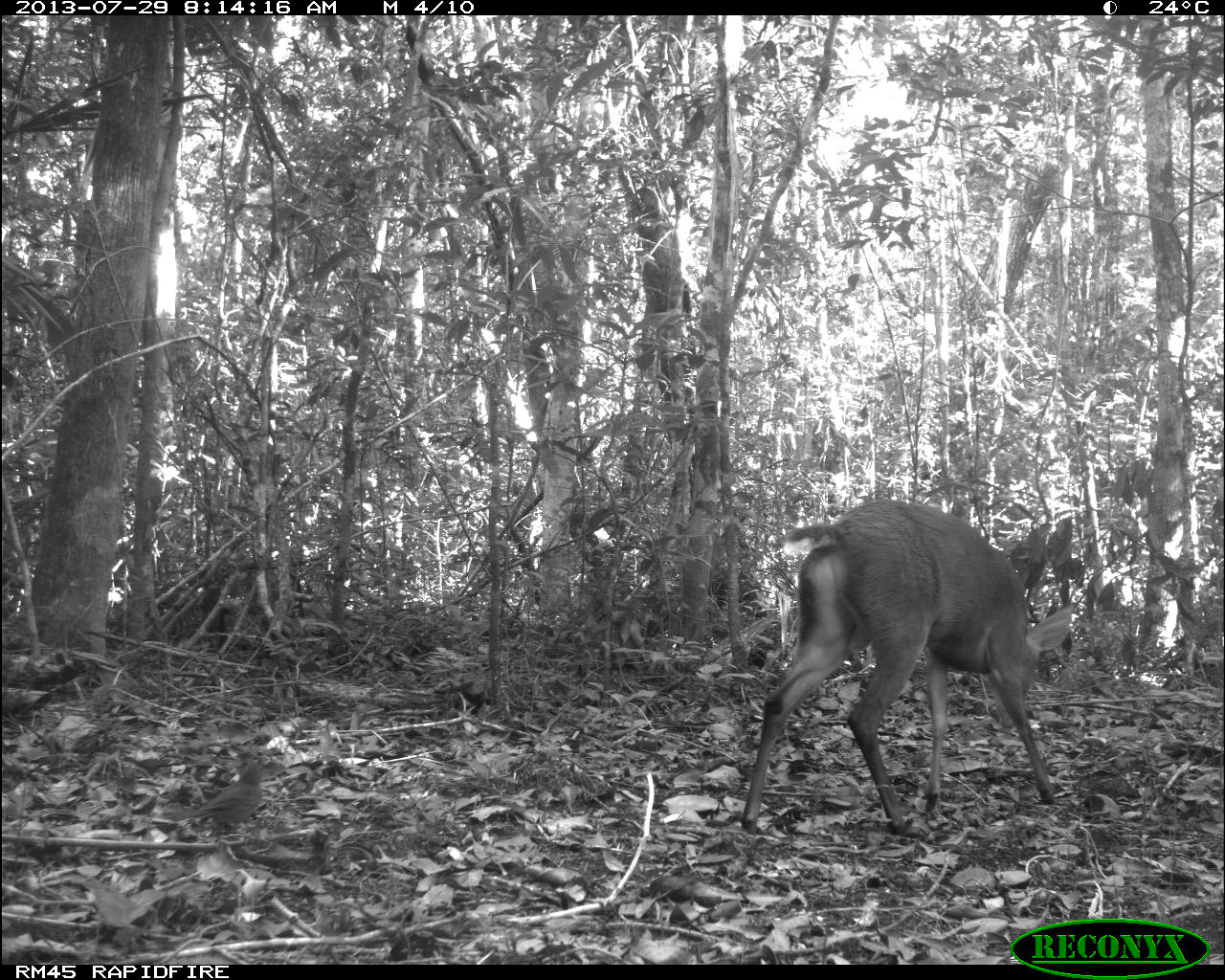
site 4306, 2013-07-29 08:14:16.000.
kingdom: Animalia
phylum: Chordata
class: Mammalia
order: Artiodactyla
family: Cervidae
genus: Mazama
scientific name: Mazama temama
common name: central american red brocket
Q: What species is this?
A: Mazama temama (central american red brocket).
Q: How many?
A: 1.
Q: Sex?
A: Male.